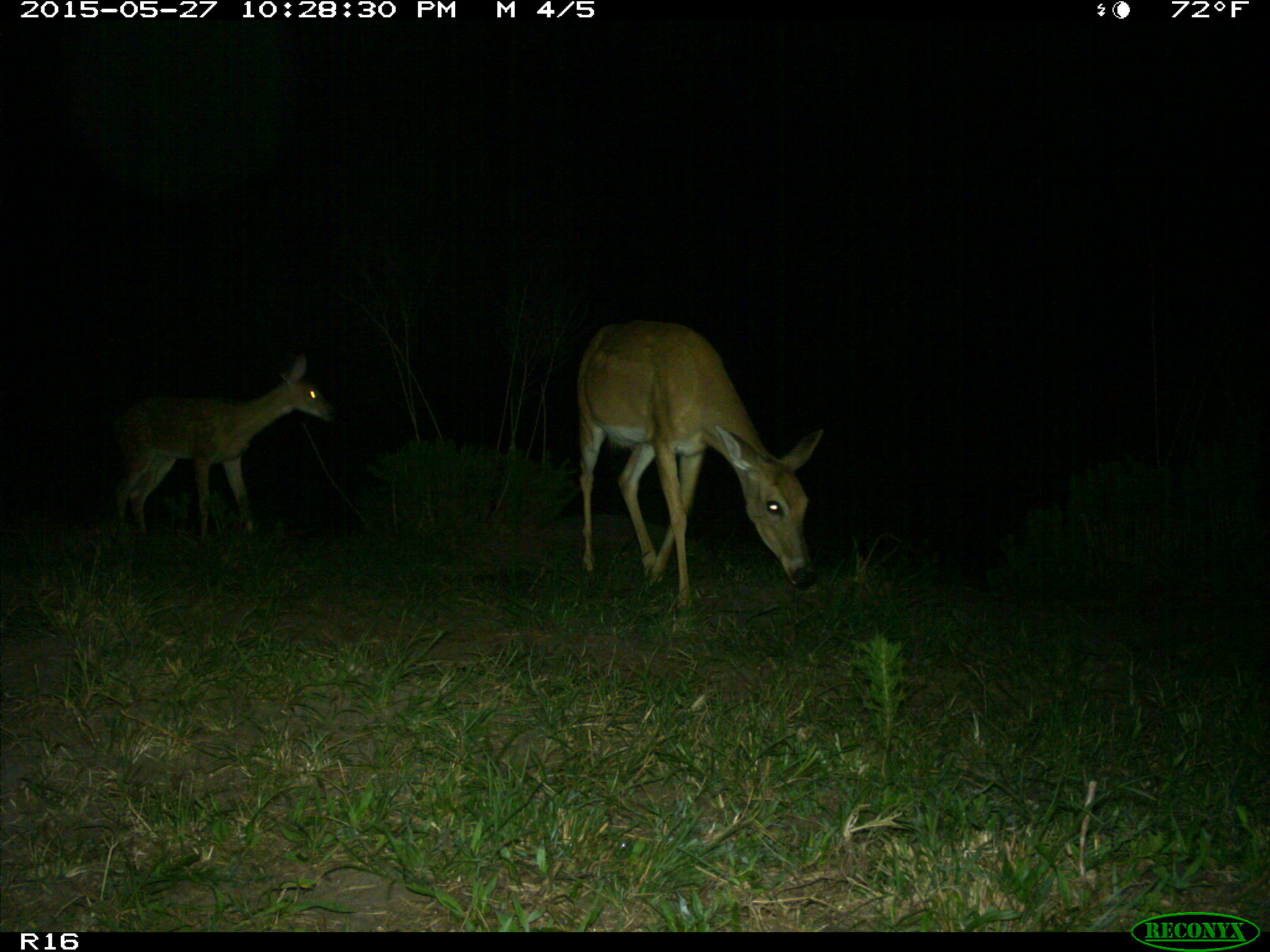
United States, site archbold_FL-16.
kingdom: Animalia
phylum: Chordata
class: Mammalia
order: Artiodactyla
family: Cervidae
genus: Odocoileus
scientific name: Odocoileus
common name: deer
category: unidentified deer